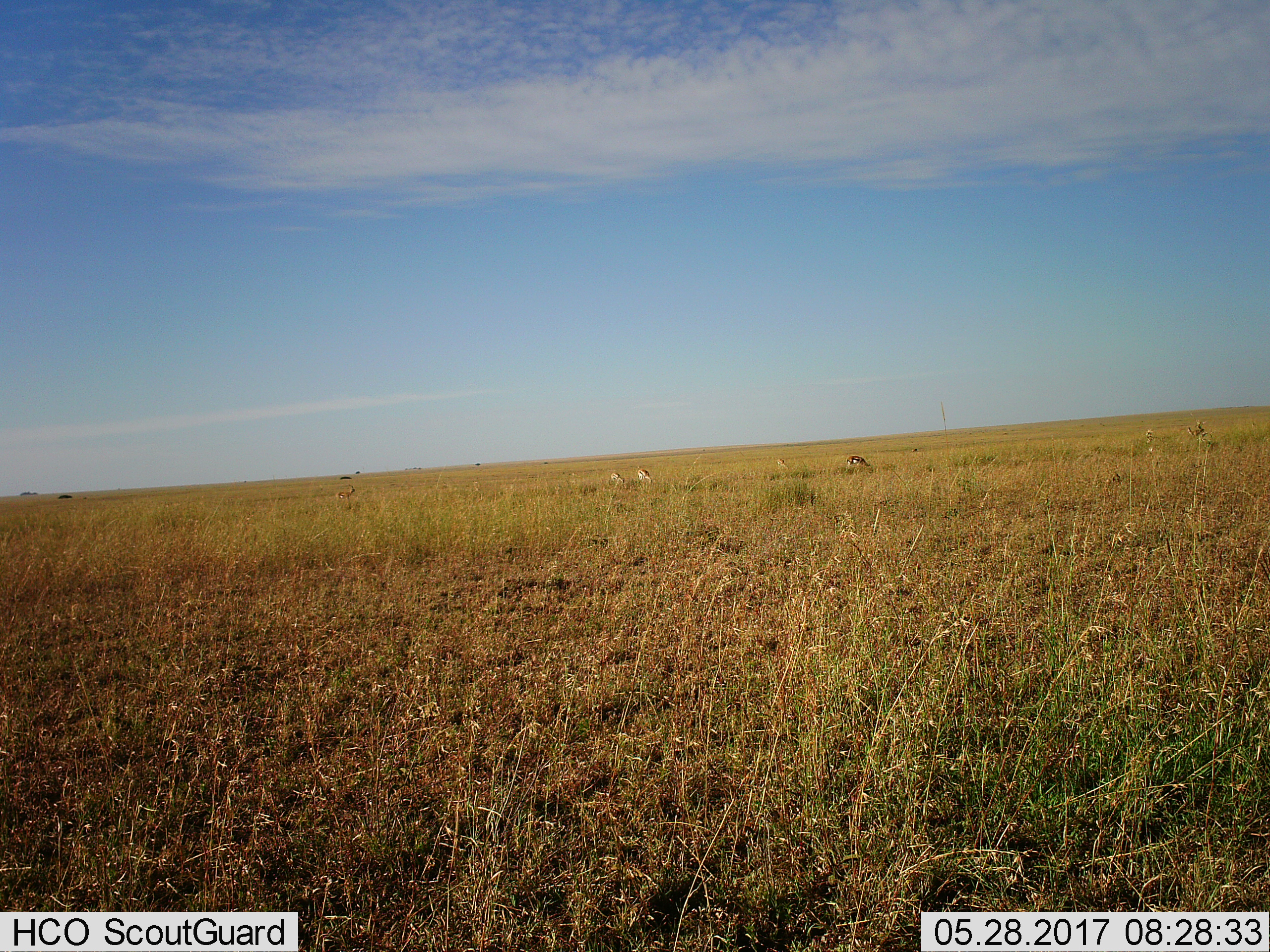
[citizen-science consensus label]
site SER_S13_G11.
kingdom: Animalia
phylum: Chordata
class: Mammalia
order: Artiodactyla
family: Bovidae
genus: Eudorcas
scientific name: Eudorcas thomsonii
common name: thomson's gazelle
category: gazellethomsons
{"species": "gazellethomsons (thomson's gazelle) (Eudorcas thomsonii)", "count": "6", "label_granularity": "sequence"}